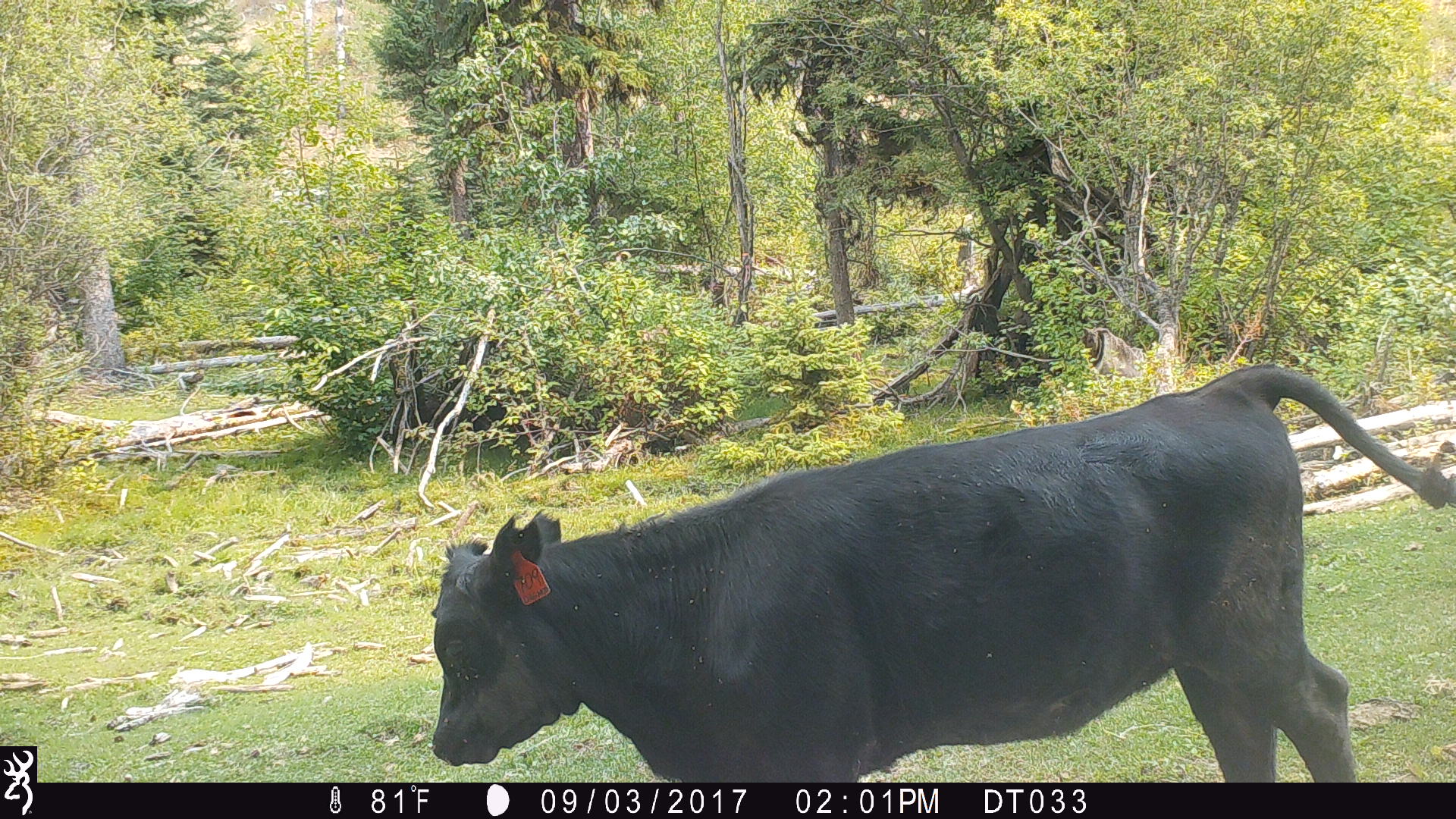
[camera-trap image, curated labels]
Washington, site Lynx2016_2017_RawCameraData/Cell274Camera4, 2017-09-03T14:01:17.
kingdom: Animalia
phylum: Chordata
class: Mammalia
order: Artiodactyla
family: Bovidae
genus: Bos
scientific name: Bos taurus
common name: domestic cattle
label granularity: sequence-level